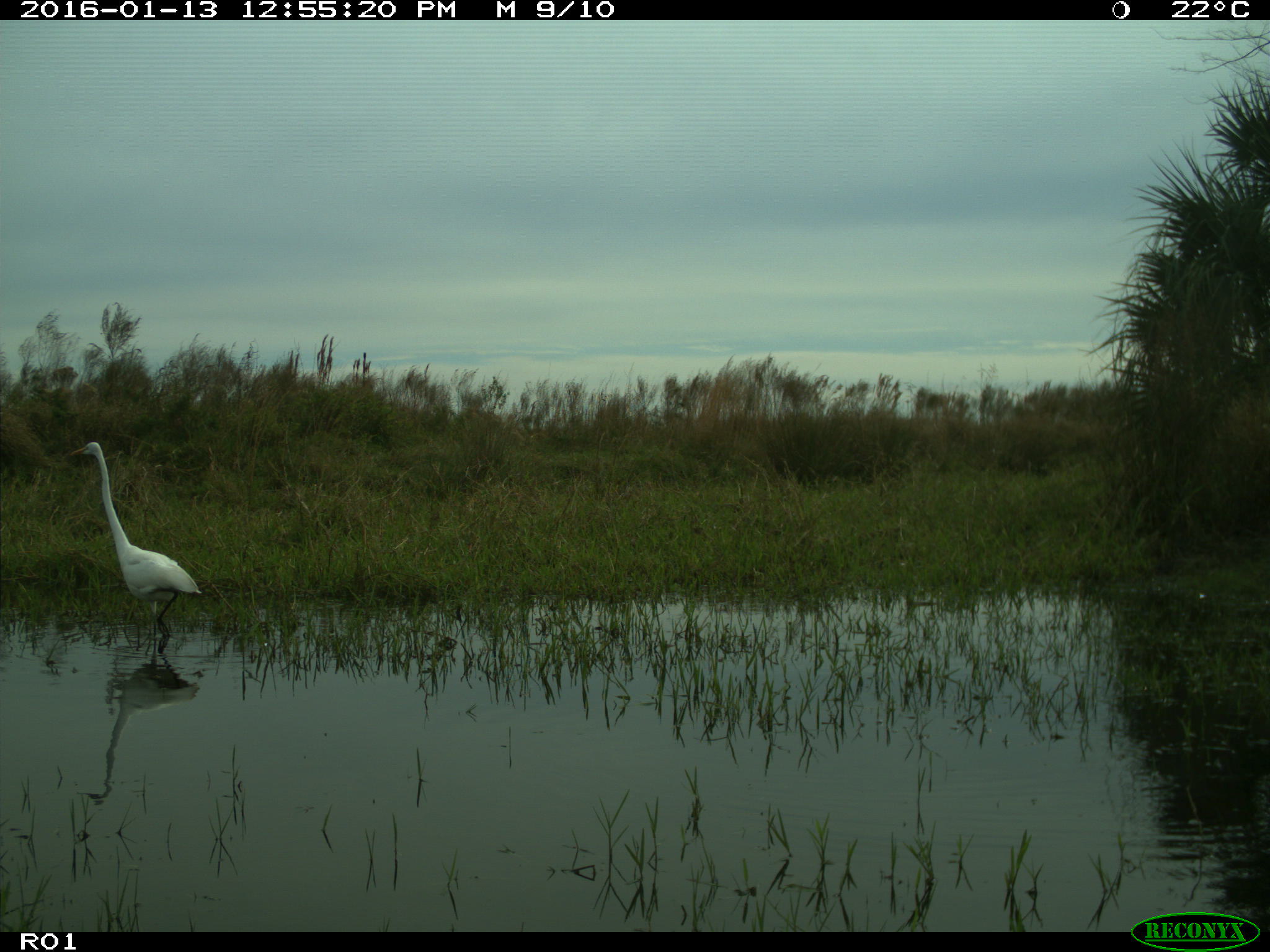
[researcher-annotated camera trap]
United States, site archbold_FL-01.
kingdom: Animalia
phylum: Chordata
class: Aves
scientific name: Aves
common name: birds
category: unidentified bird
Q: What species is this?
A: Unidentified bird (birds) (Aves).